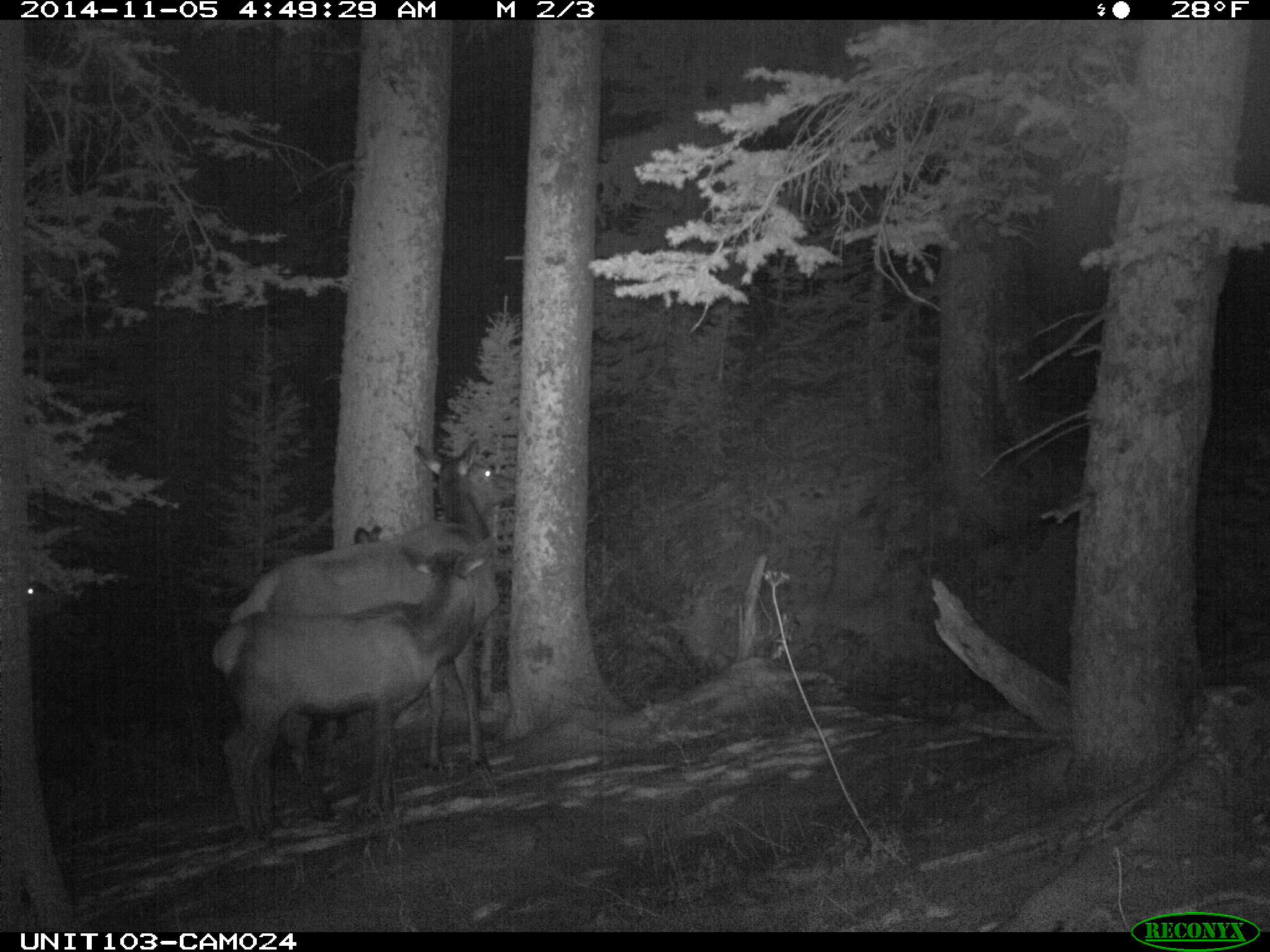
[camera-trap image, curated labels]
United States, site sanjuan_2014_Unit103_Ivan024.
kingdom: Animalia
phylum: Chordata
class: Mammalia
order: Artiodactyla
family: Cervidae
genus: Cervus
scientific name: Cervus elaphus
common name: red deer